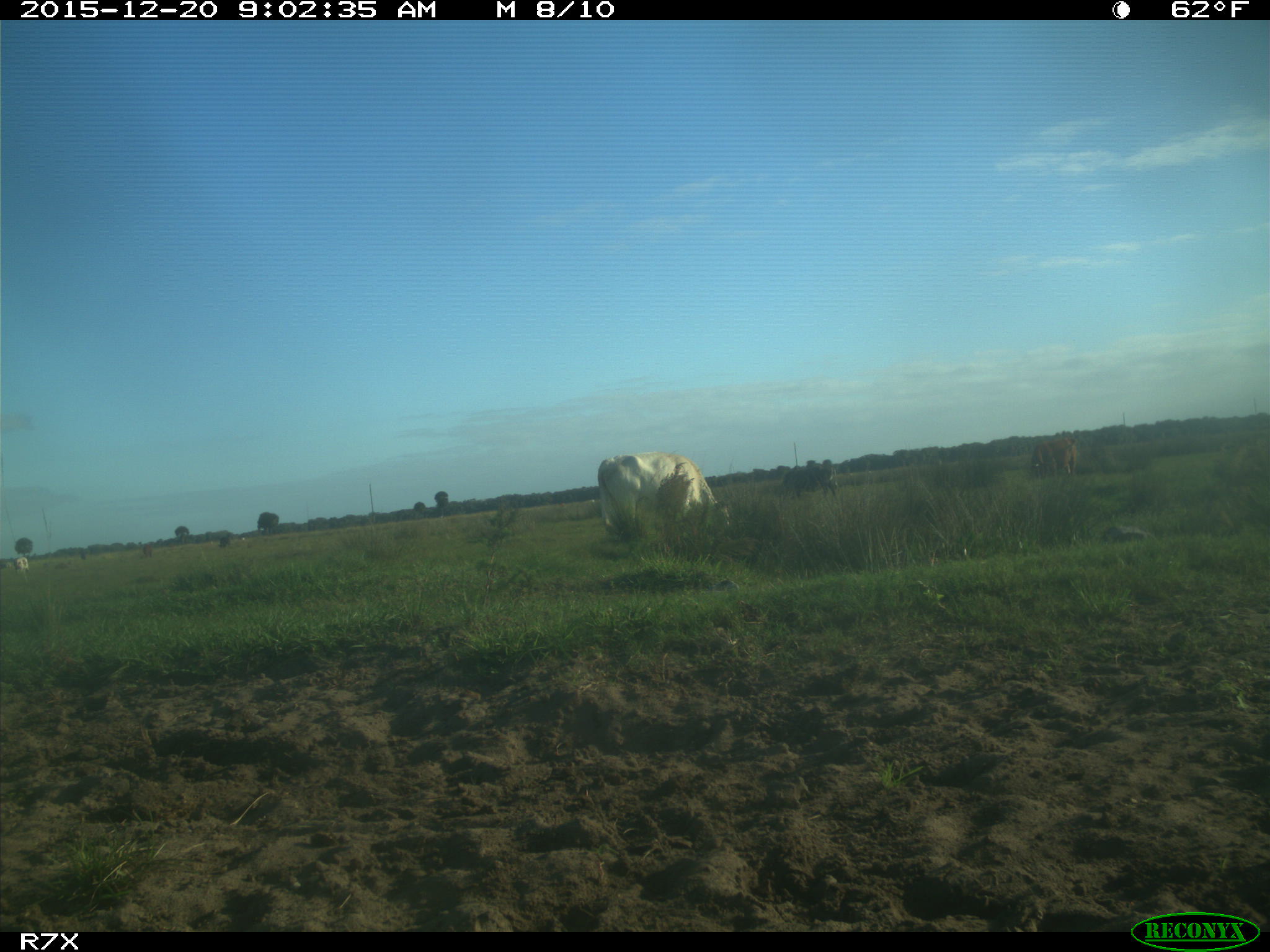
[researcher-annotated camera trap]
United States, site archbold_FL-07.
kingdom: Animalia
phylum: Chordata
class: Mammalia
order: Artiodactyla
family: Bovidae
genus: Bos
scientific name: Bos taurus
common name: domestic cow